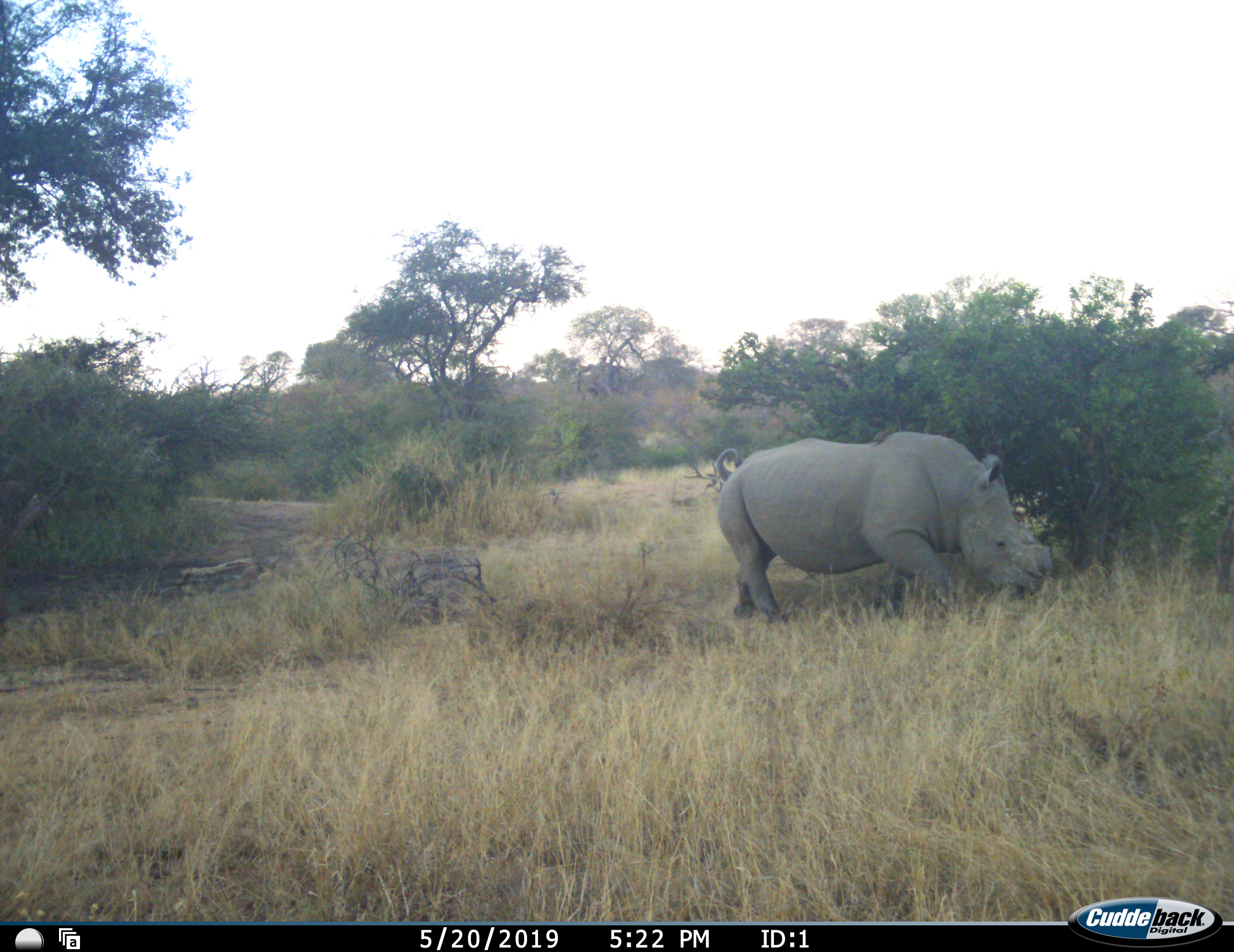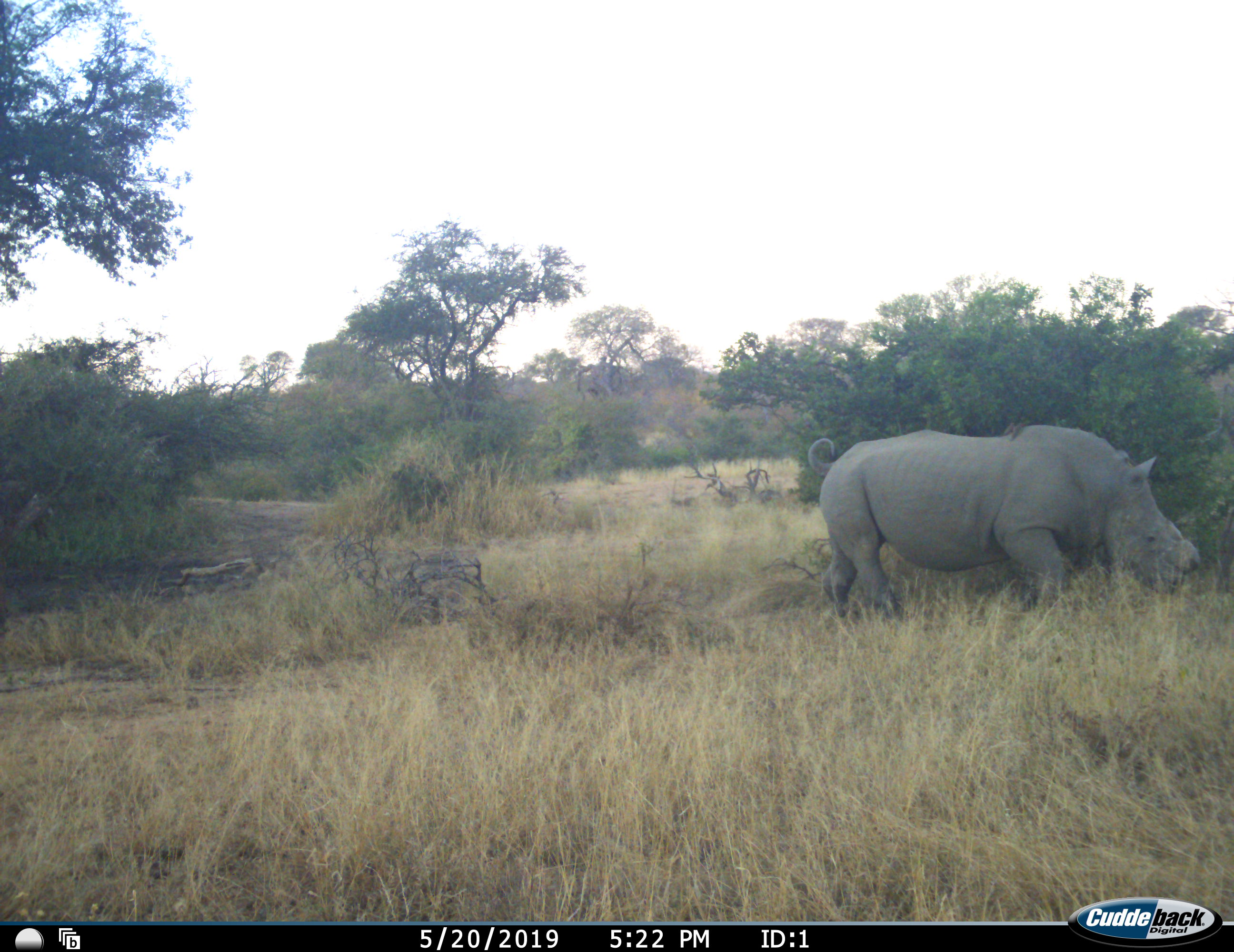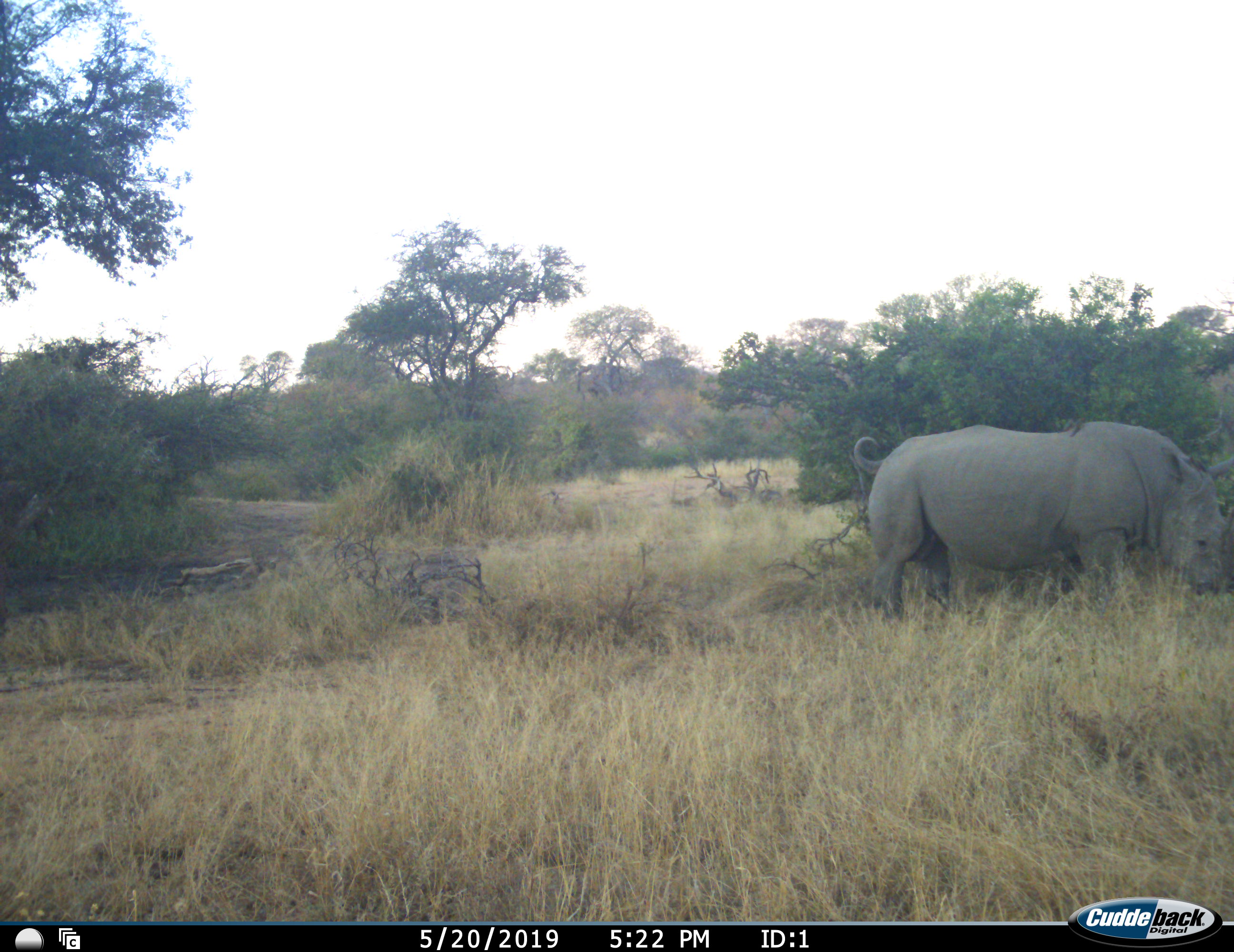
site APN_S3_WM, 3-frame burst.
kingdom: Animalia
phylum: Chordata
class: Mammalia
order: Perissodactyla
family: Rhinocerotidae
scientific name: Rhinocerotidae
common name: unknown rhinoceros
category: rhinocerosunknown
Rhinocerosunknown (unknown rhinoceros) (Rhinocerotidae), count 1. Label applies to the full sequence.